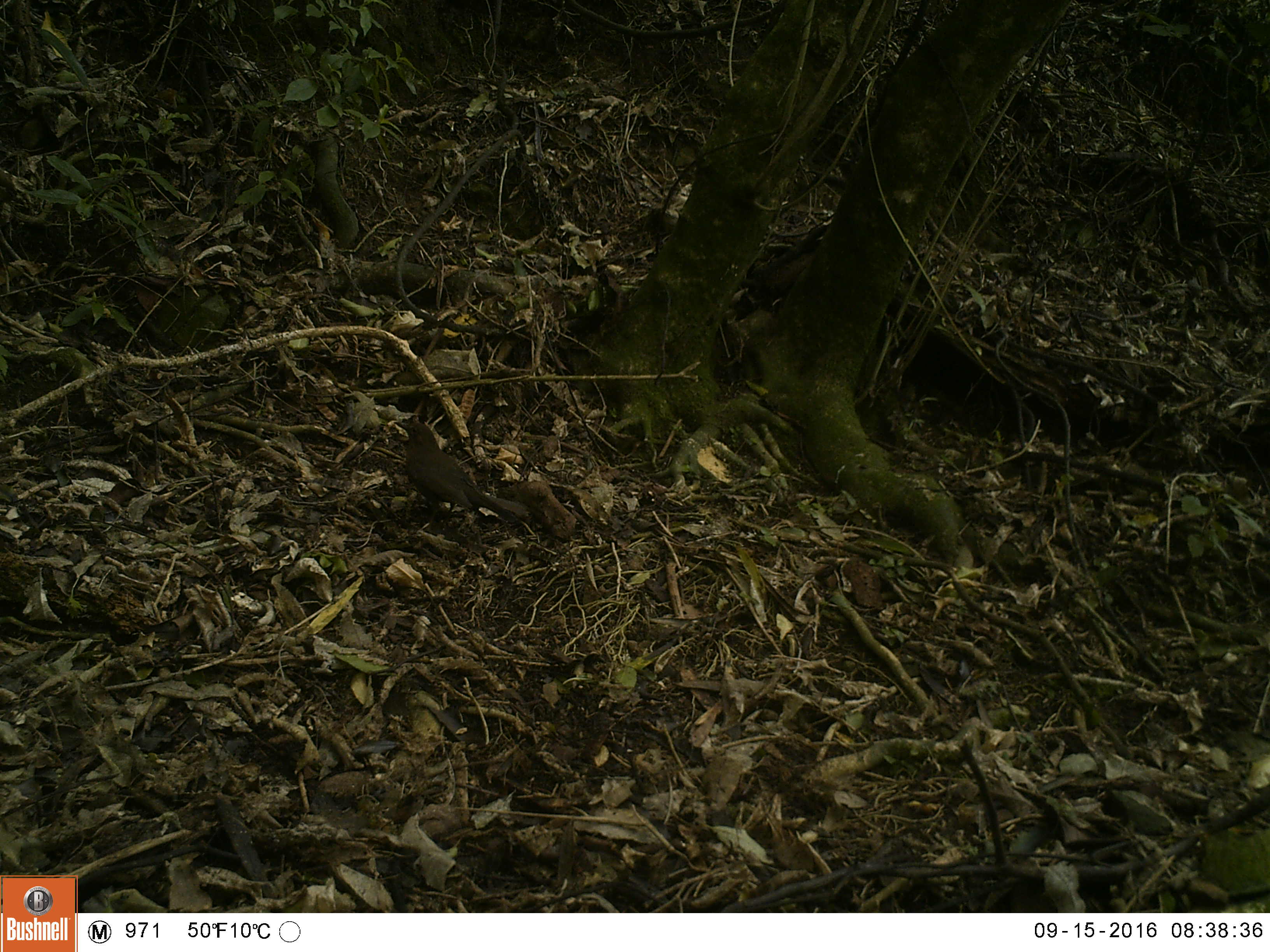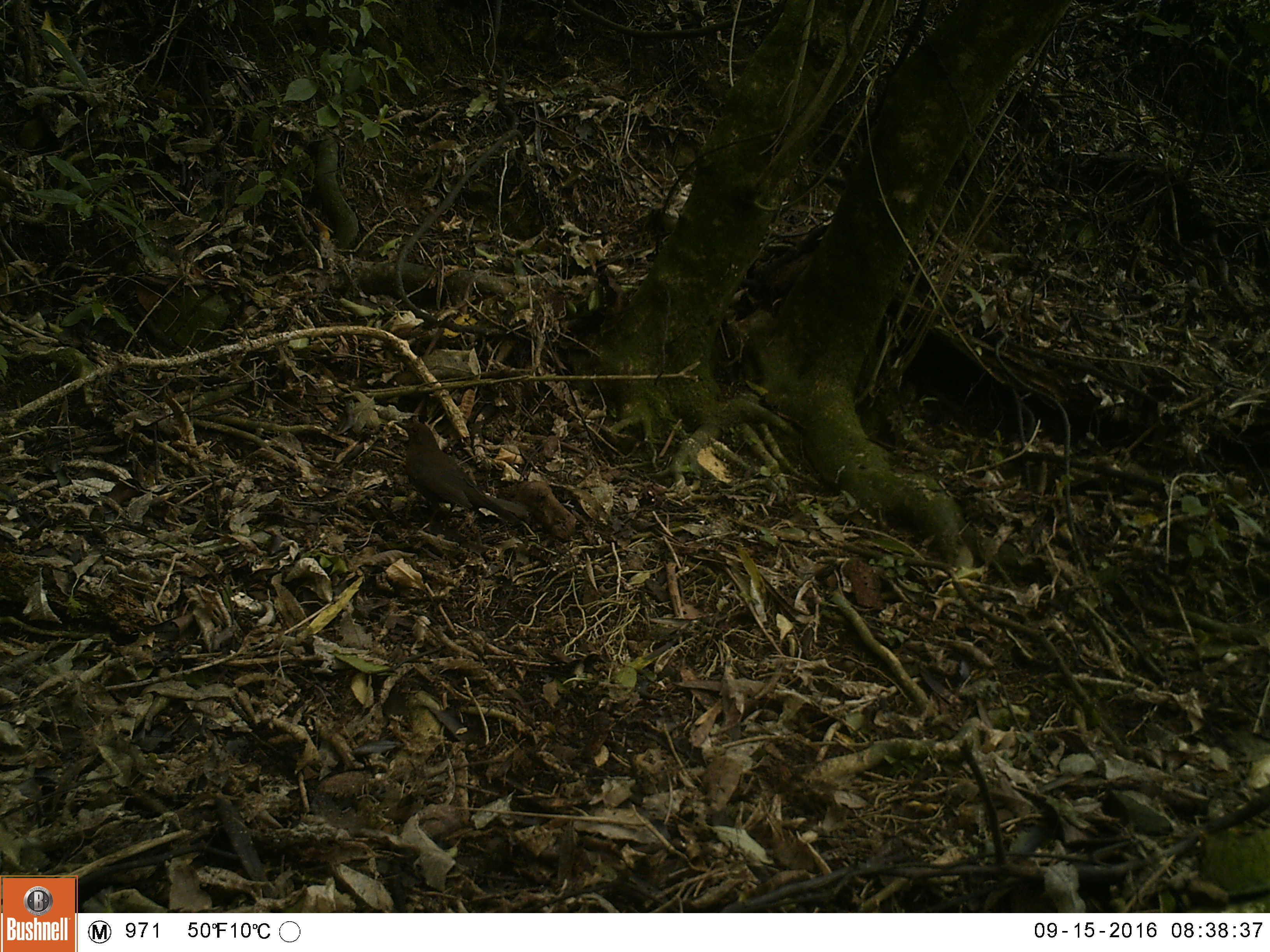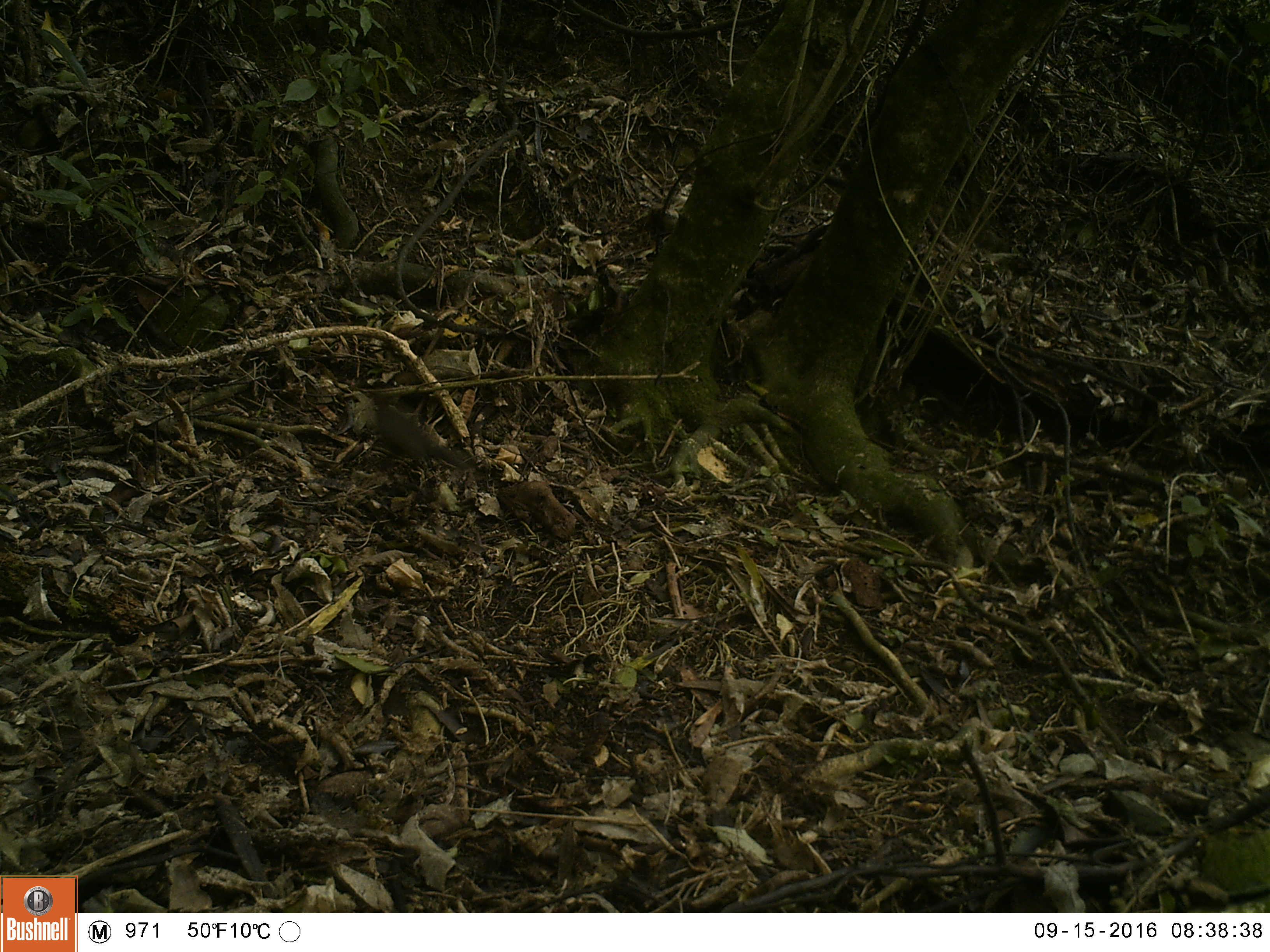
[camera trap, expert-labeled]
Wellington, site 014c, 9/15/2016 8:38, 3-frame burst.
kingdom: Animalia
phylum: Chordata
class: Aves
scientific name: Aves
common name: bird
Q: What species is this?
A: Bird (Aves).